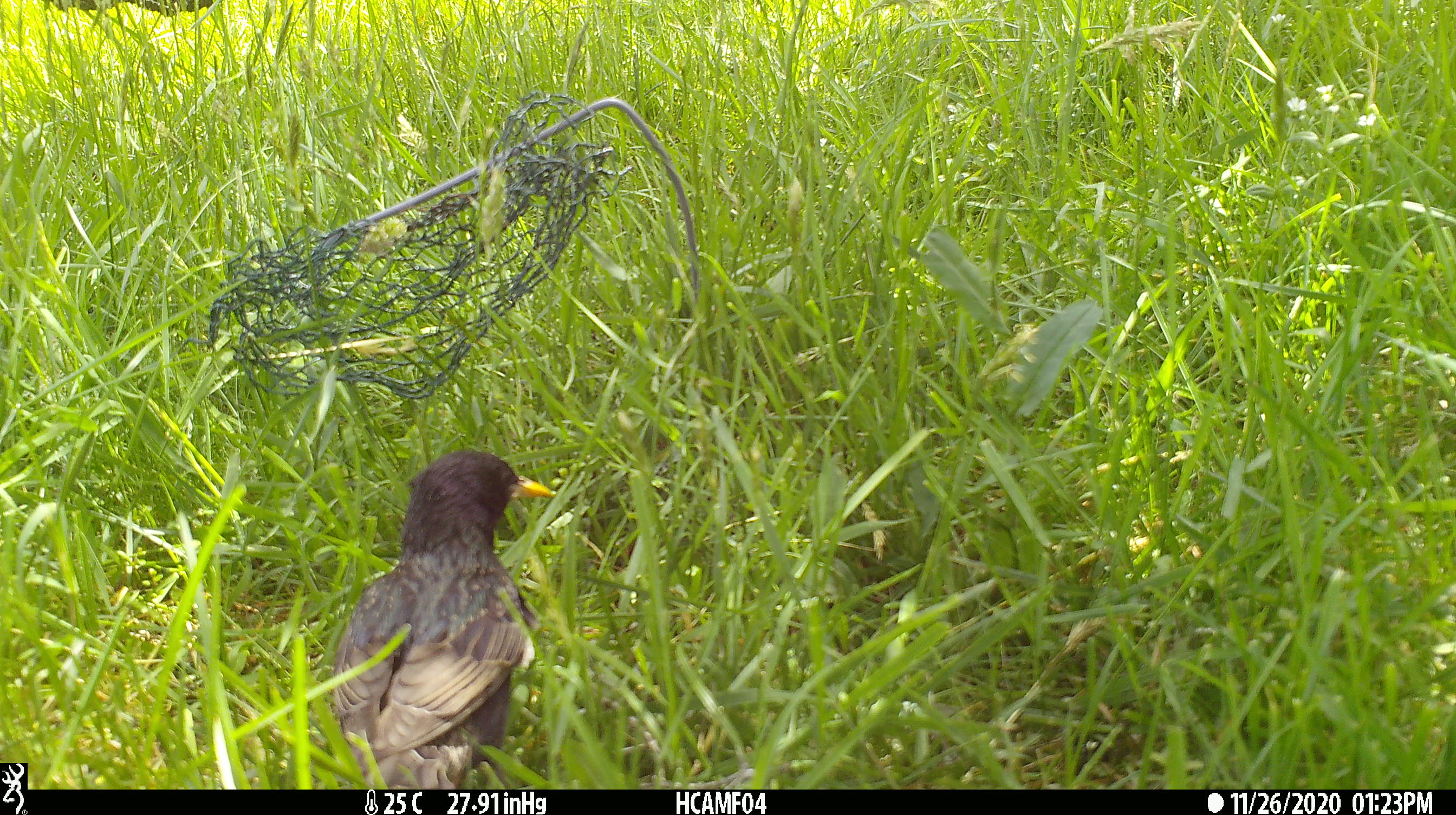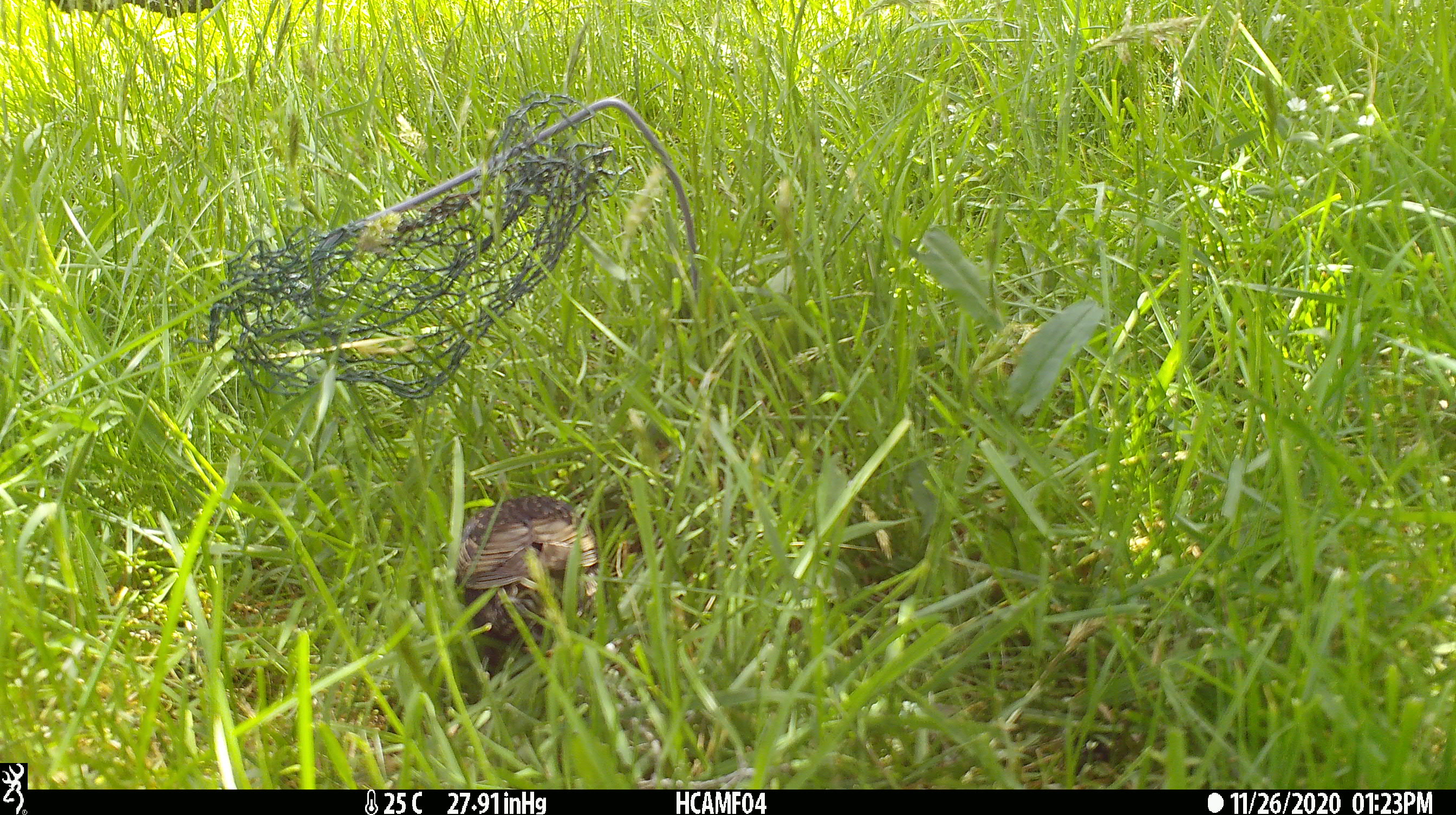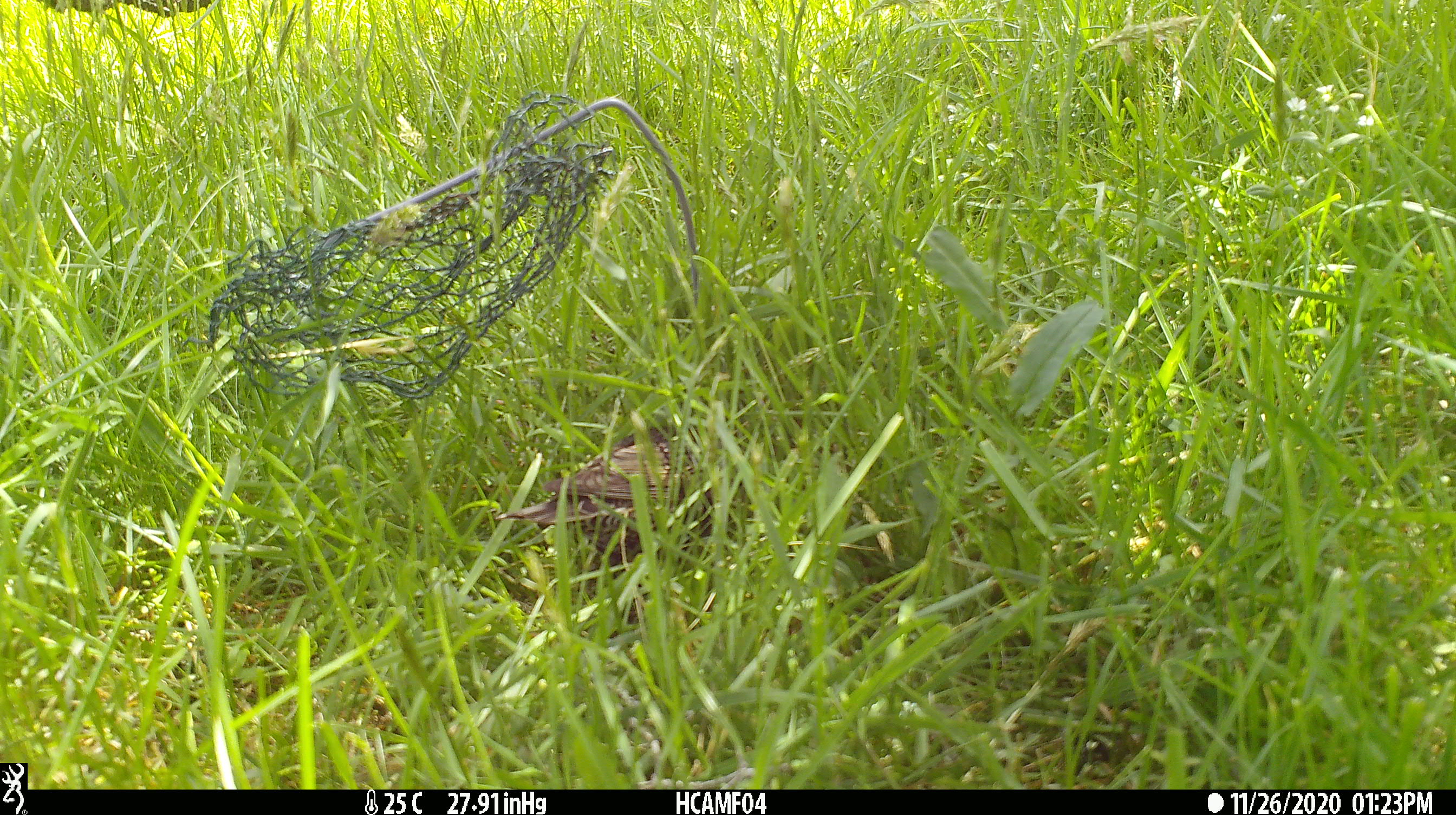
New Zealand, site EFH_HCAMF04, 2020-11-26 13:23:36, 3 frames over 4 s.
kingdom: Animalia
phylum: Chordata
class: Aves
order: Passeriformes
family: Sturnidae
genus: Sturnus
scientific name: Sturnus vulgaris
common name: european starling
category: starling